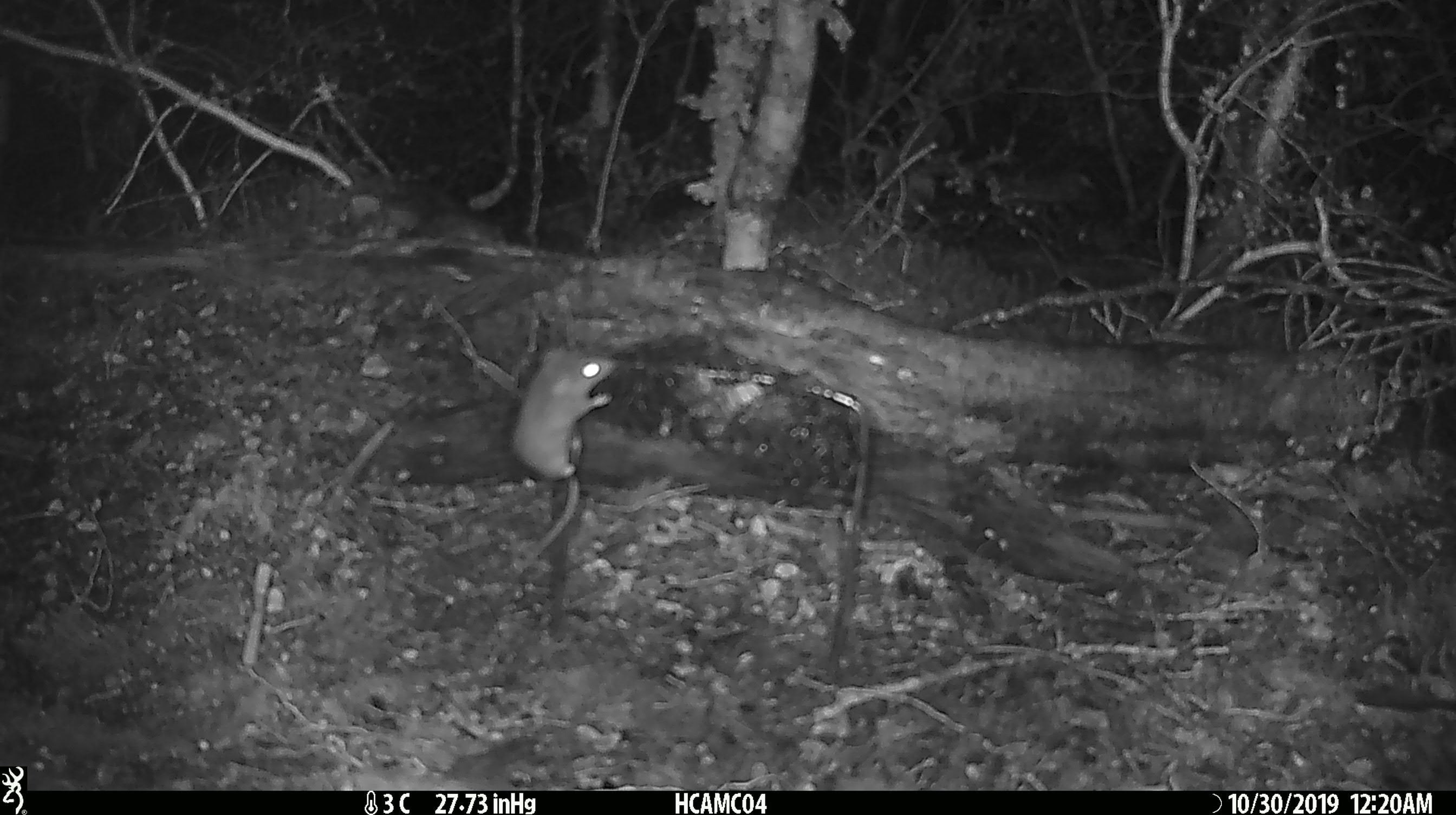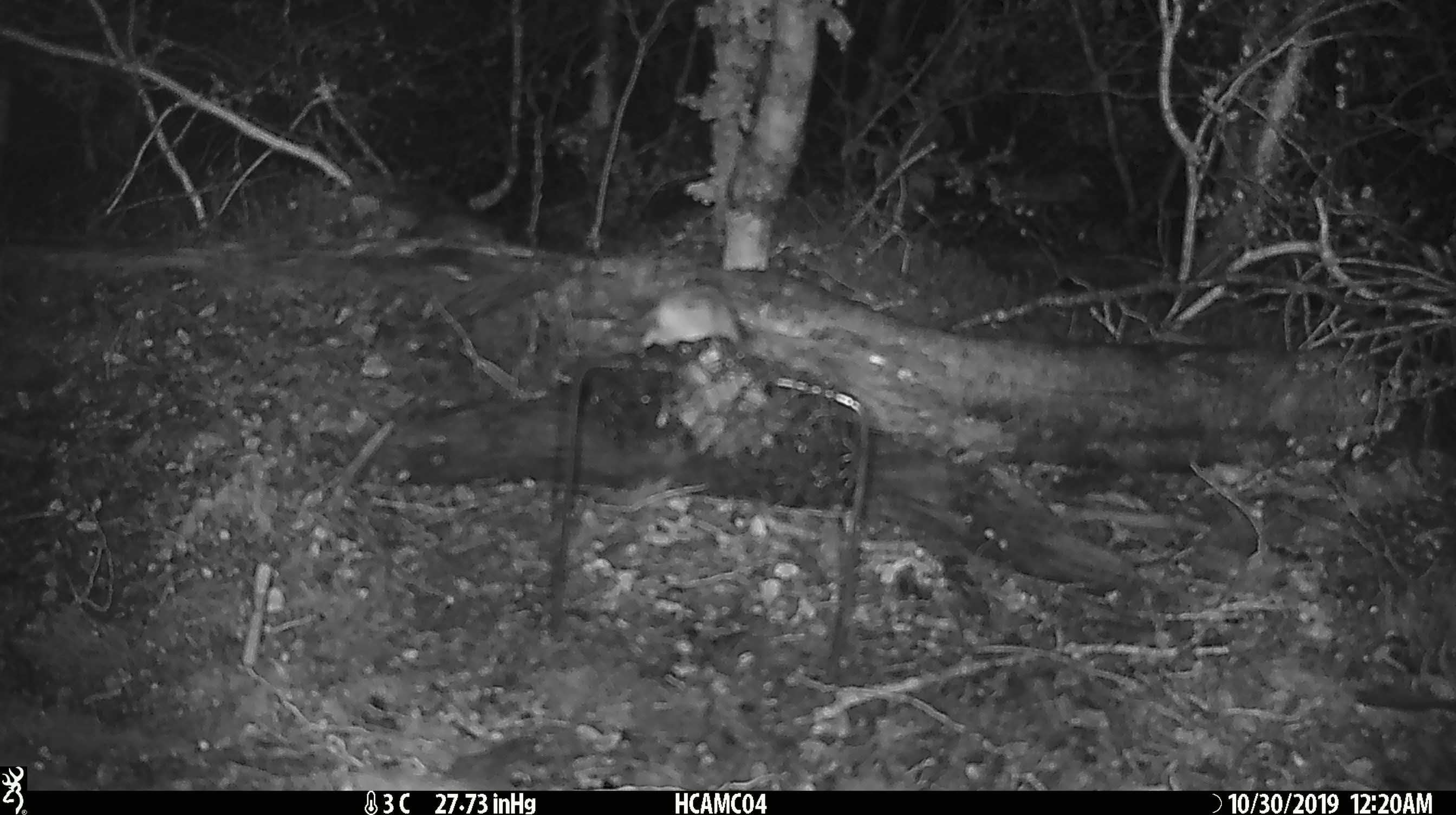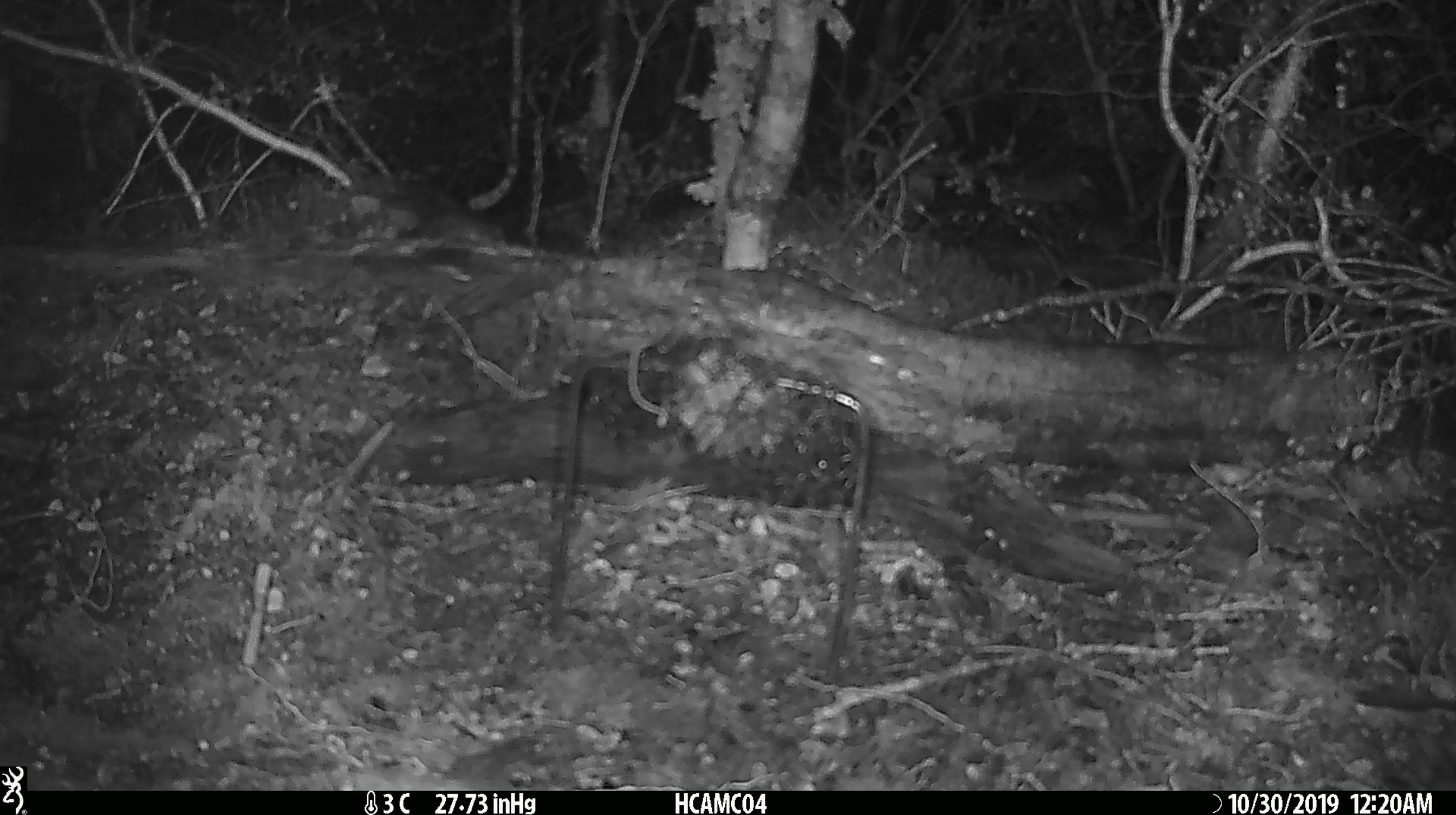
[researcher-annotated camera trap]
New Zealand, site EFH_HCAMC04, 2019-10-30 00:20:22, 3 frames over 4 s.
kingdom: Animalia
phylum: Chordata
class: Mammalia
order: Rodentia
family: Muridae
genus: Mus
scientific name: Mus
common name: mouse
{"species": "mouse (Mus)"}